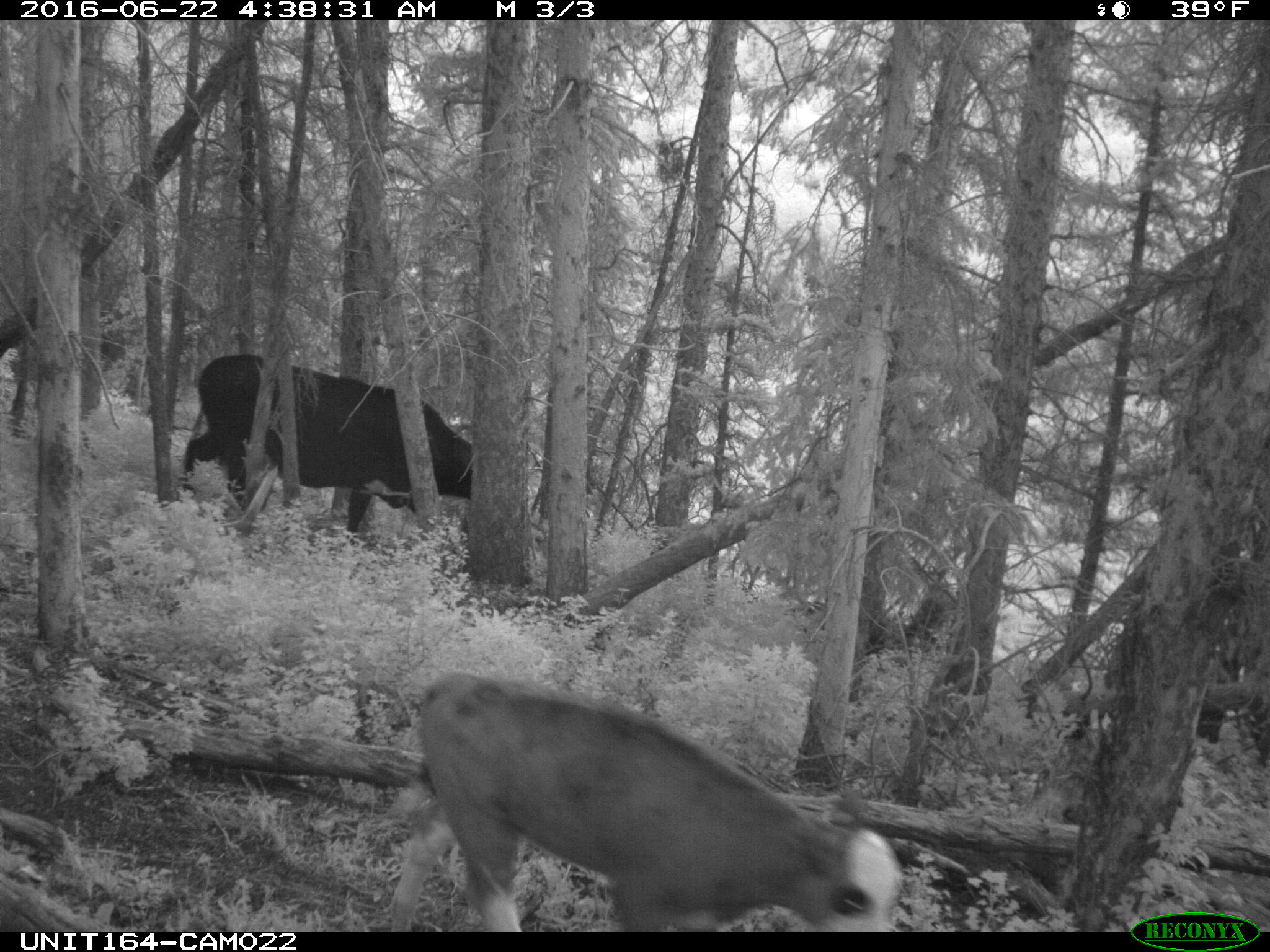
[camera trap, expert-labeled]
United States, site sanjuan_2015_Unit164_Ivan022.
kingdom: Animalia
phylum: Chordata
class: Mammalia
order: Artiodactyla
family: Bovidae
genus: Bos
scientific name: Bos taurus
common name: domestic cow